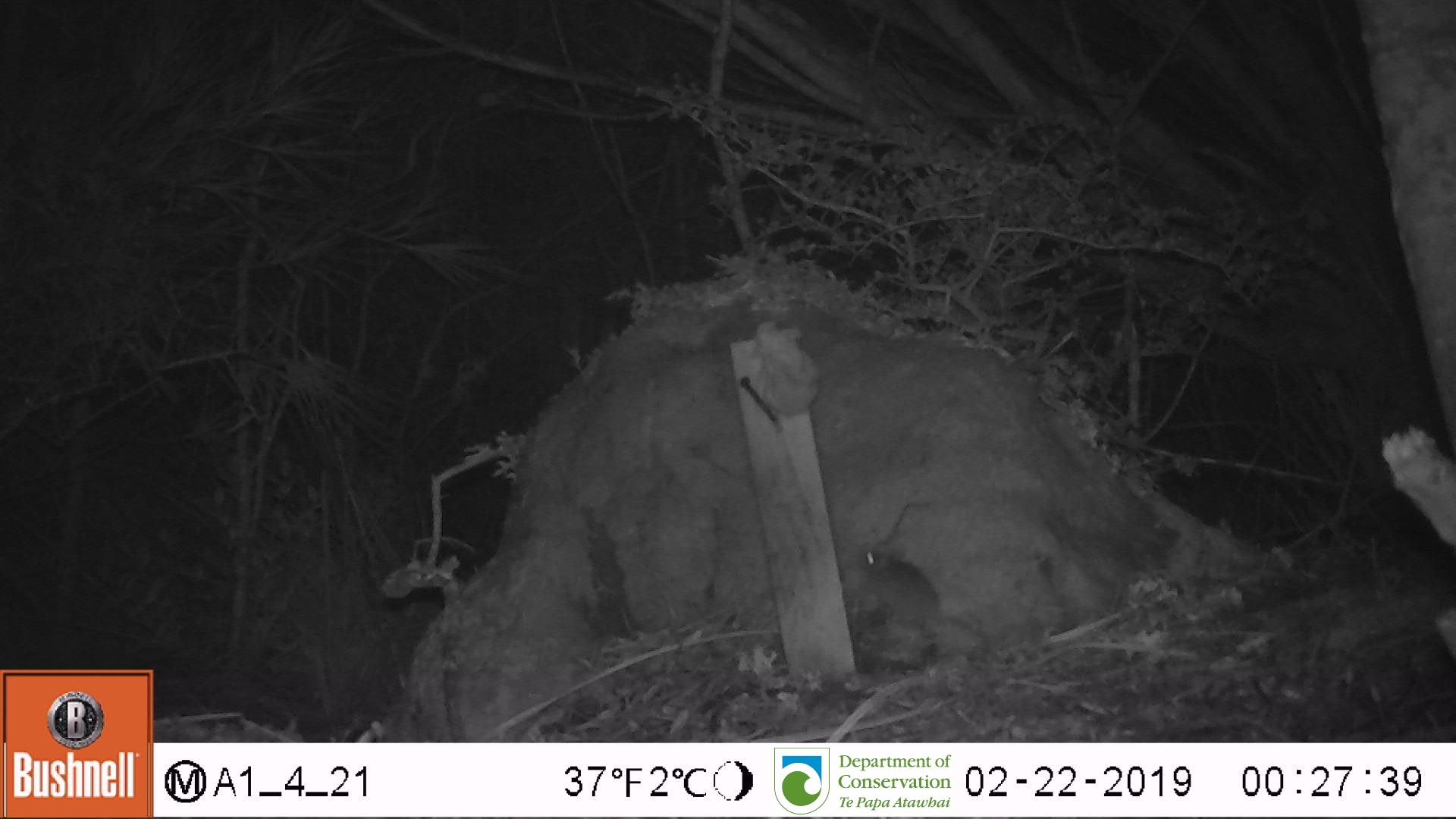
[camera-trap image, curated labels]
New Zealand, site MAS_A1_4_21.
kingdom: Animalia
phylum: Chordata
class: Mammalia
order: Rodentia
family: Muridae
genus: Mus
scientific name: Mus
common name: mouse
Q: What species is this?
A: Mouse (Mus).